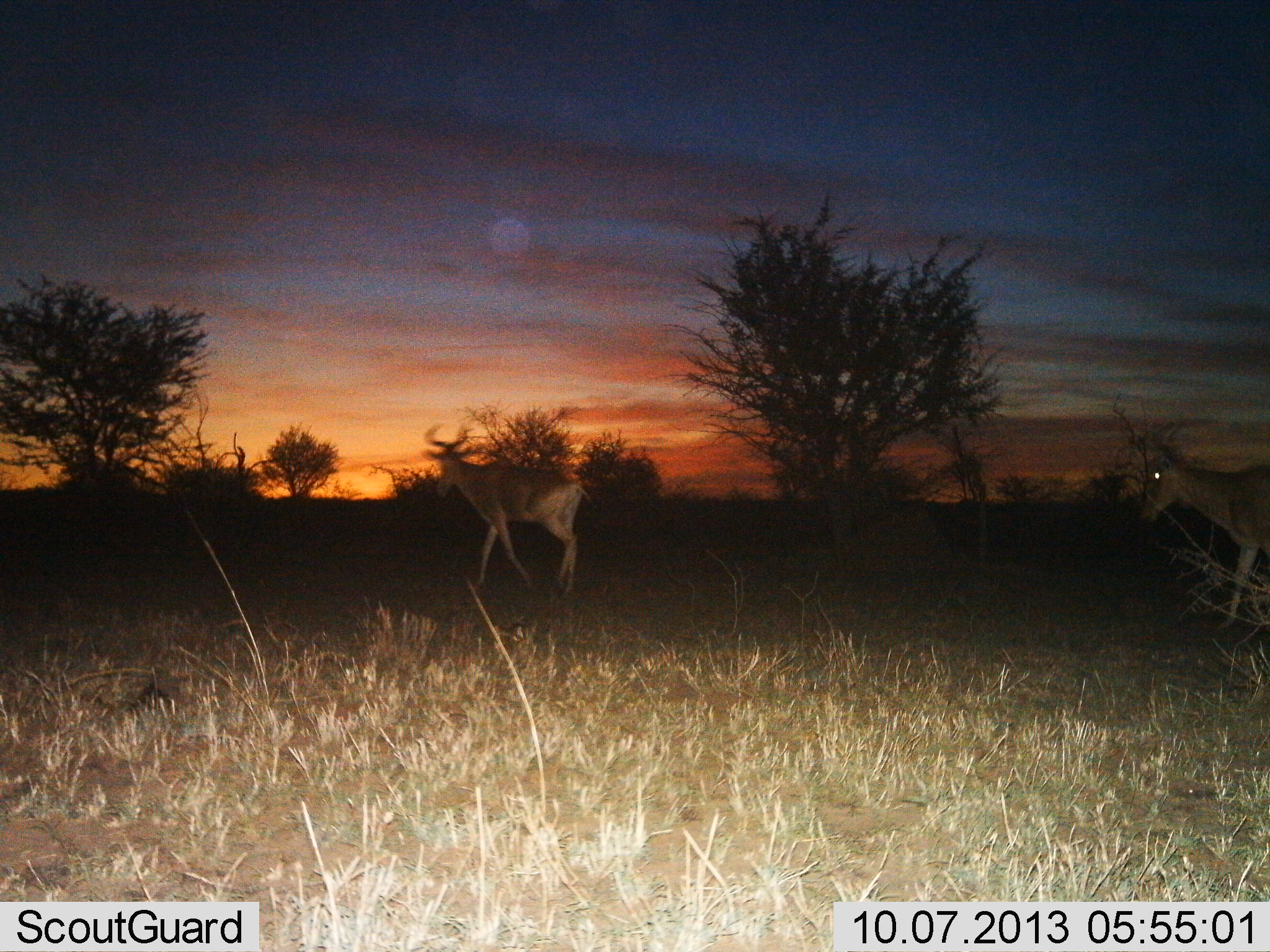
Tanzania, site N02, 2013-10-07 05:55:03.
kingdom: Animalia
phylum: Chordata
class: Mammalia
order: Artiodactyla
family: Bovidae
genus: Alcelaphus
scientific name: Alcelaphus buselaphus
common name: hartebeest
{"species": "hartebeest (Alcelaphus buselaphus)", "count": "2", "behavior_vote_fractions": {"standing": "20%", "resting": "0%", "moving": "80%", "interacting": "0%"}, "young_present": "0%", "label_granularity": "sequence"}